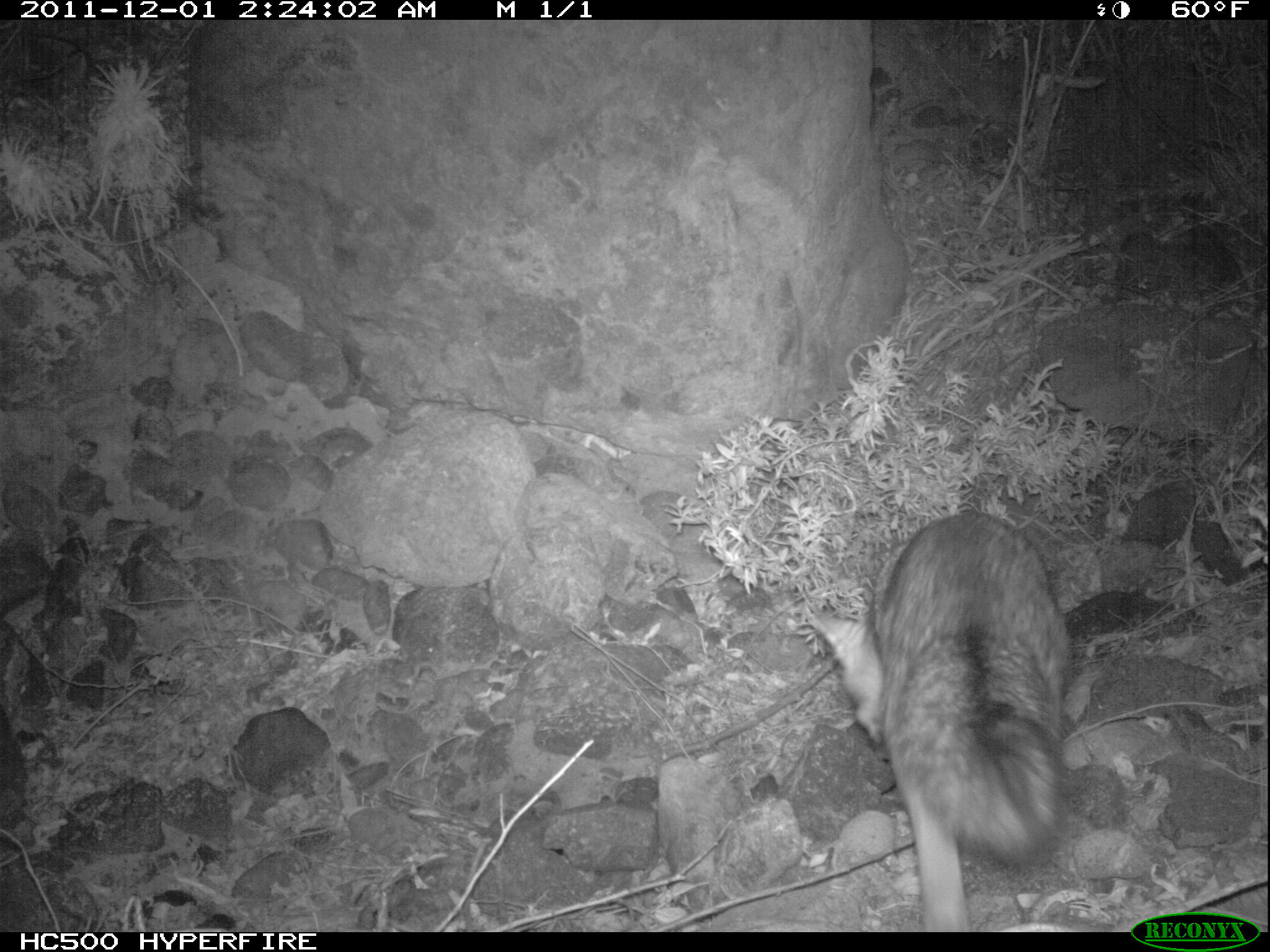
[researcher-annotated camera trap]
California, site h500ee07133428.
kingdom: Animalia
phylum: Chordata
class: Mammalia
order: Carnivora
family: Canidae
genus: Urocyon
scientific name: Urocyon littoralis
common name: island fox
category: fox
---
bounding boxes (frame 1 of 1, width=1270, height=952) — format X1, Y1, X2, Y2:
fox: 804, 511, 1071, 930